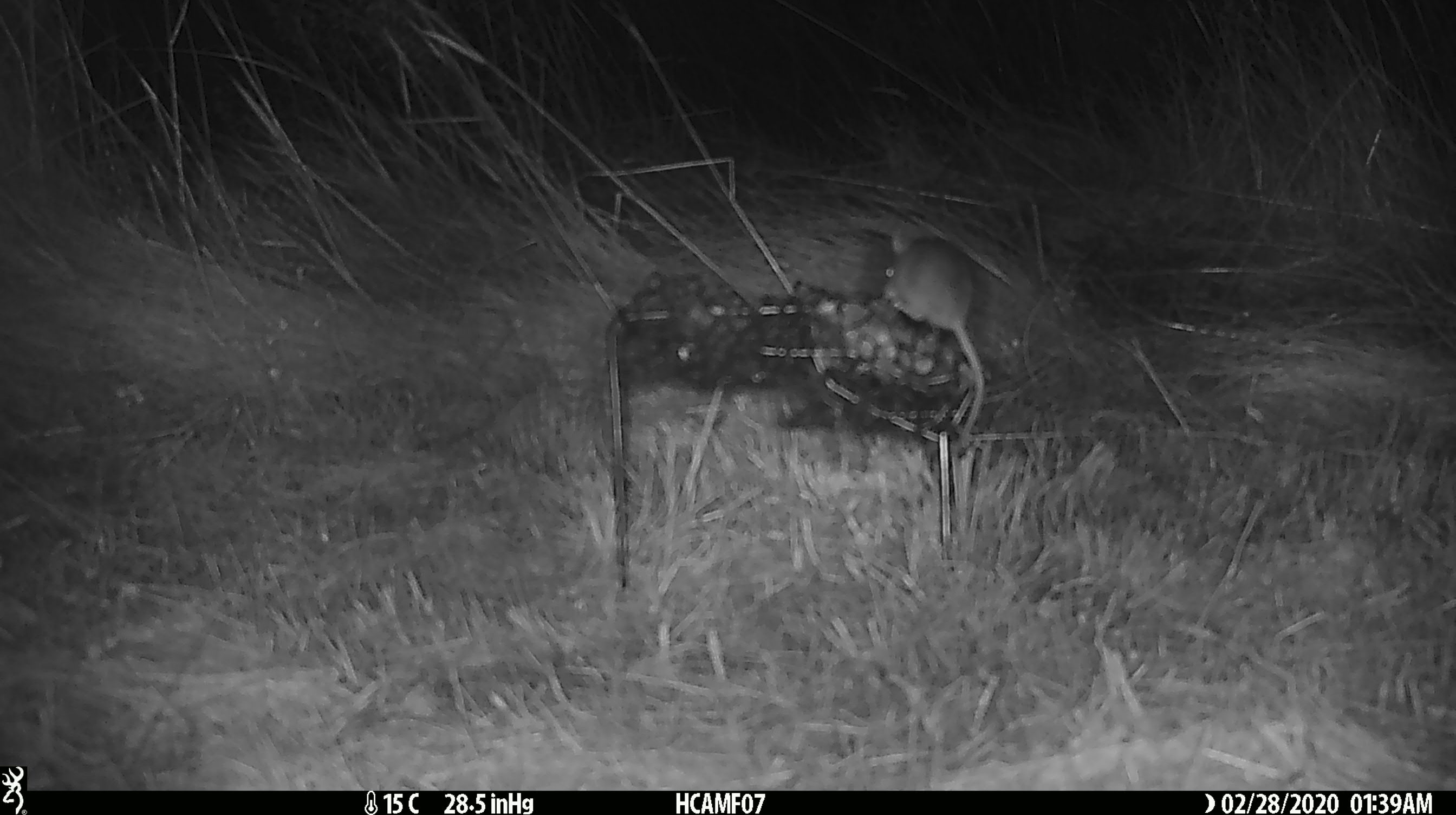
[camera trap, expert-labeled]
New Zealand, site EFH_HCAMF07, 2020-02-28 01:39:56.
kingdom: Animalia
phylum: Chordata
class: Mammalia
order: Rodentia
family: Muridae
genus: Mus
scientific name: Mus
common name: mouse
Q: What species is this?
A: Mouse (Mus).